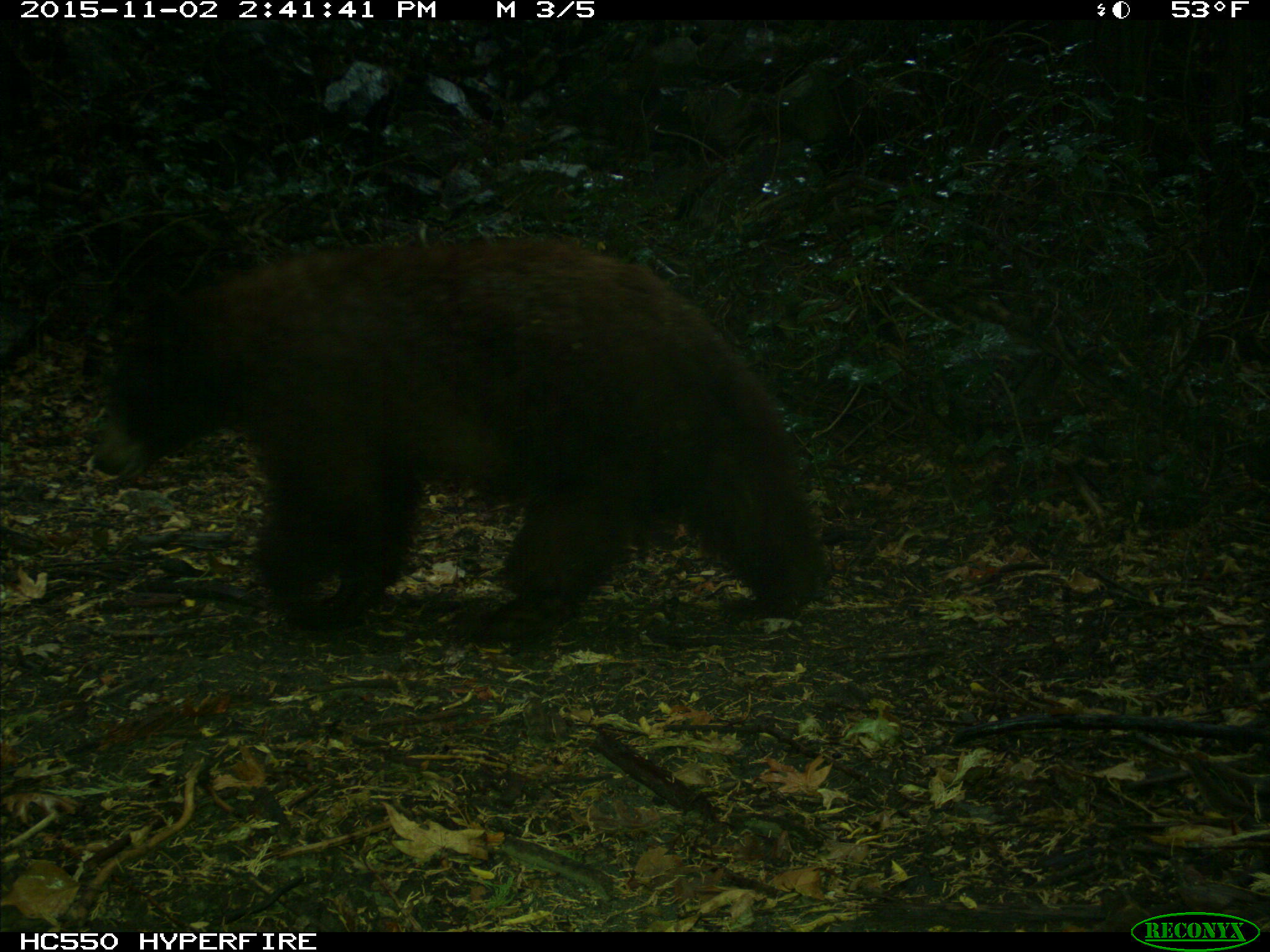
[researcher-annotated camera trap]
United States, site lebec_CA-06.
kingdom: Animalia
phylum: Chordata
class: Mammalia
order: Carnivora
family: Ursidae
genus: Ursus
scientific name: Ursus americanus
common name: american black bear